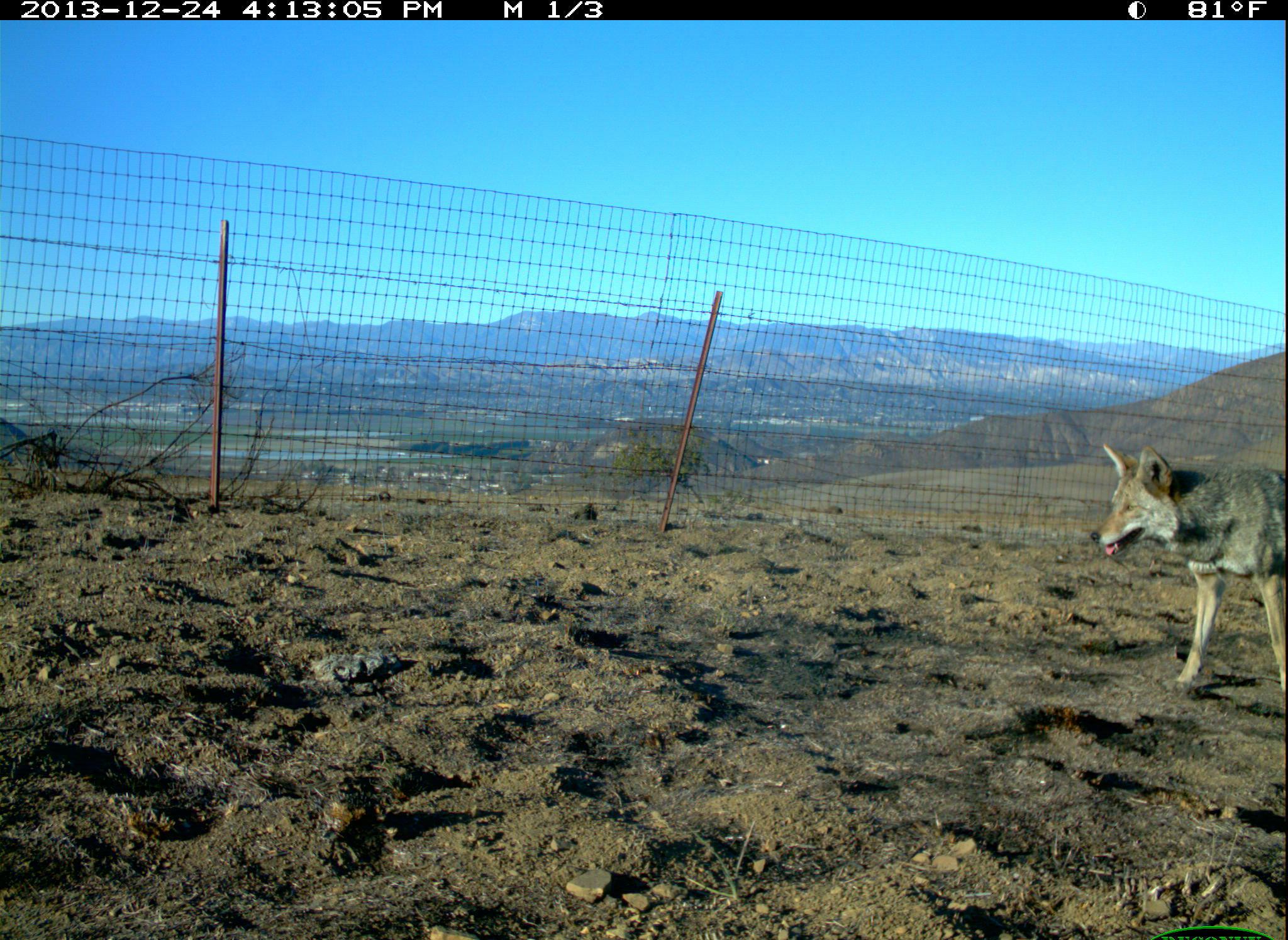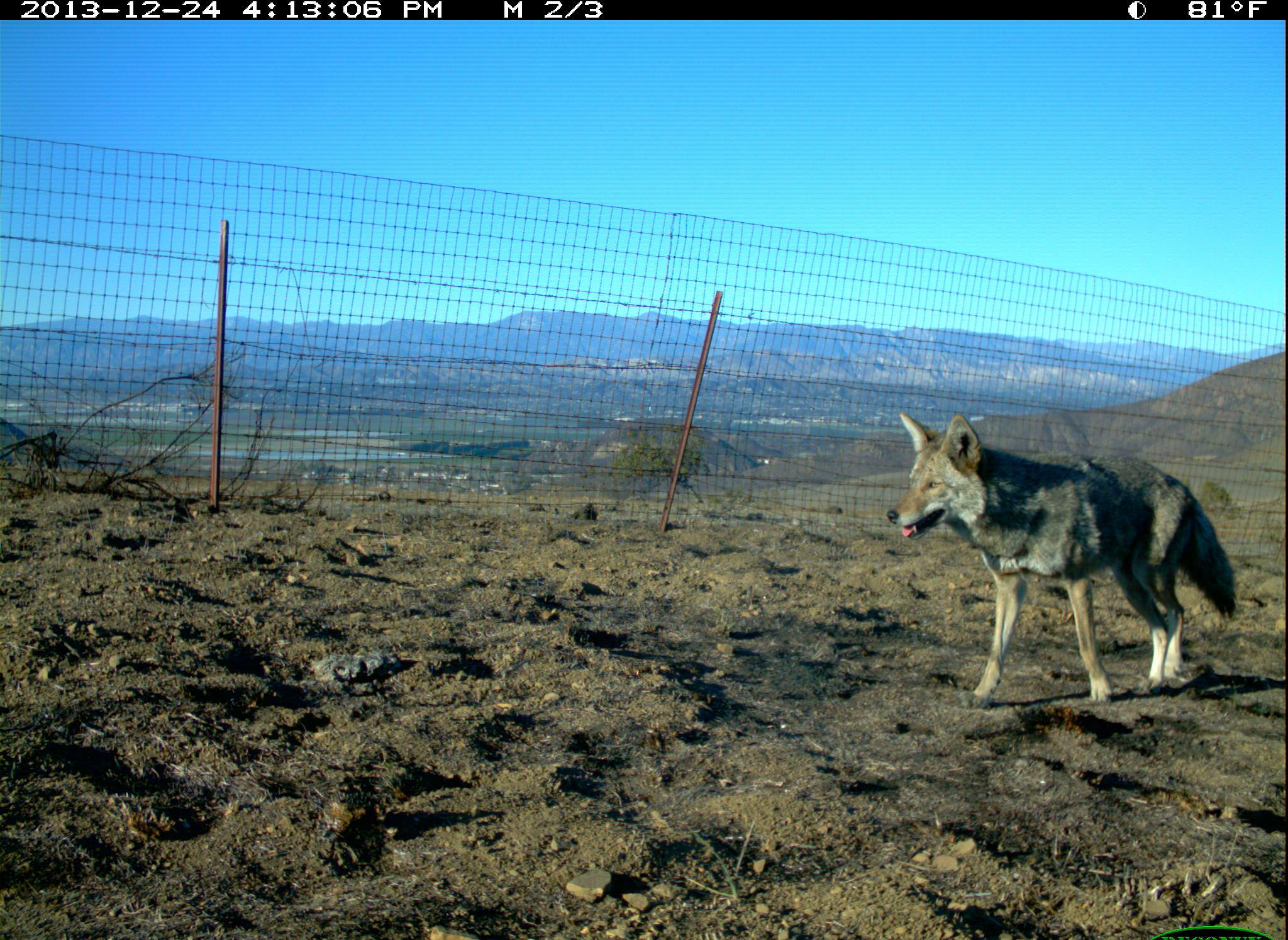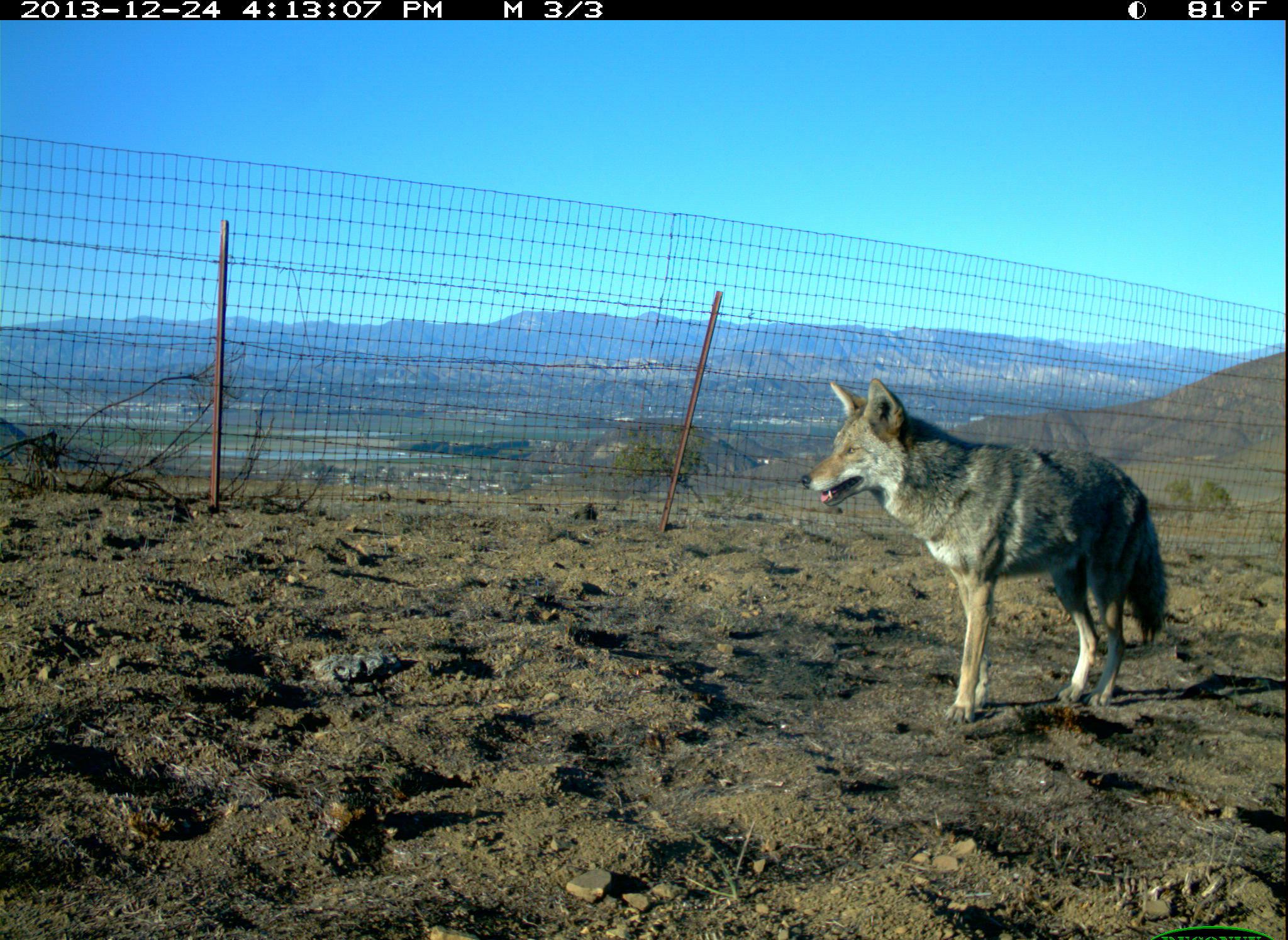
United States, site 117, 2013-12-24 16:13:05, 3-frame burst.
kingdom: Animalia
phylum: Chordata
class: Mammalia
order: Carnivora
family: Canidae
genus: Canis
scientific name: Canis latrans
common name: coyote